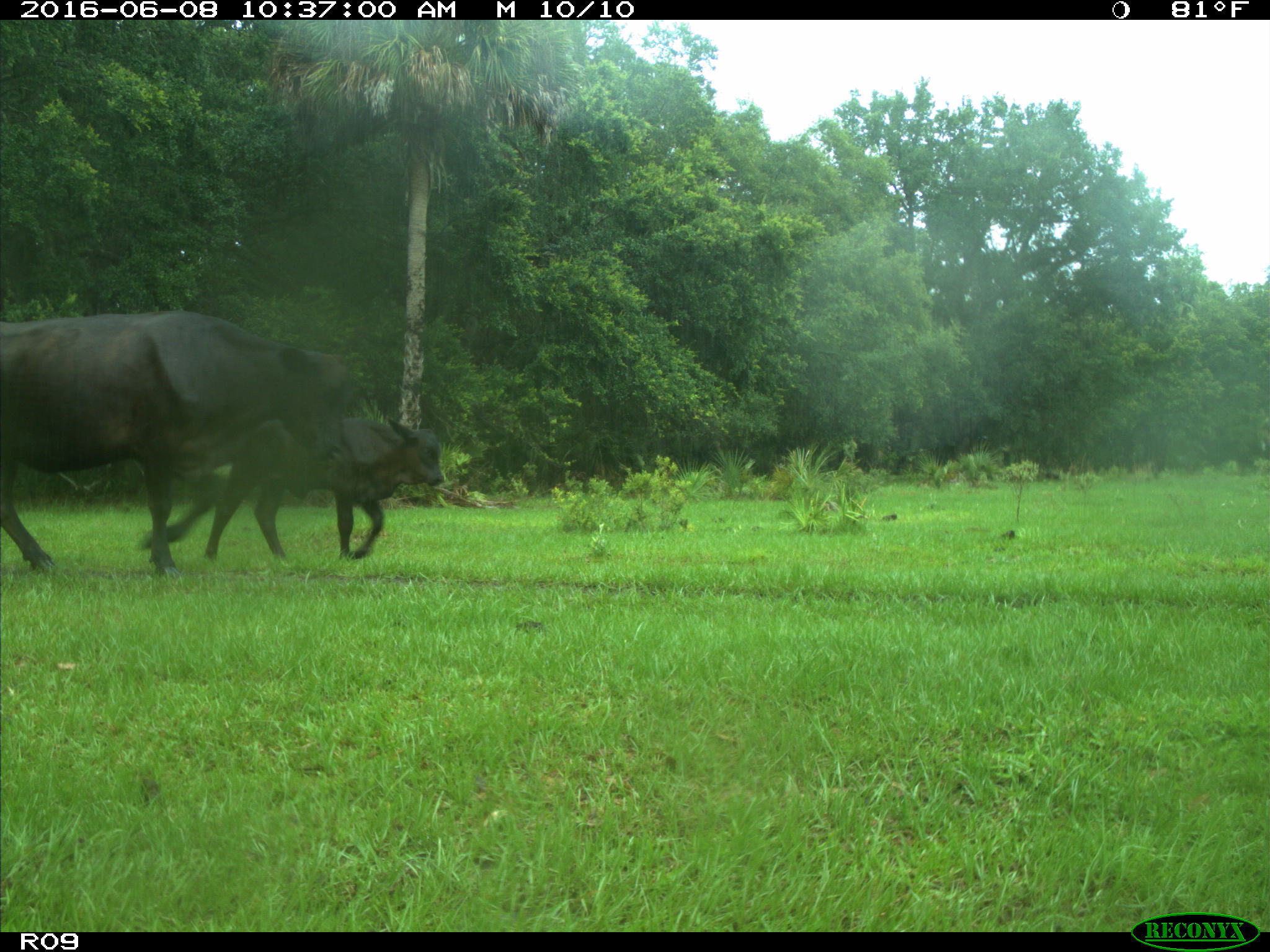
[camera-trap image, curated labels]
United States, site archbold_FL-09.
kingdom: Animalia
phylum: Chordata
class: Mammalia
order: Artiodactyla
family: Bovidae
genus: Bos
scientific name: Bos taurus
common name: domestic cow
Bos taurus (domestic cow).